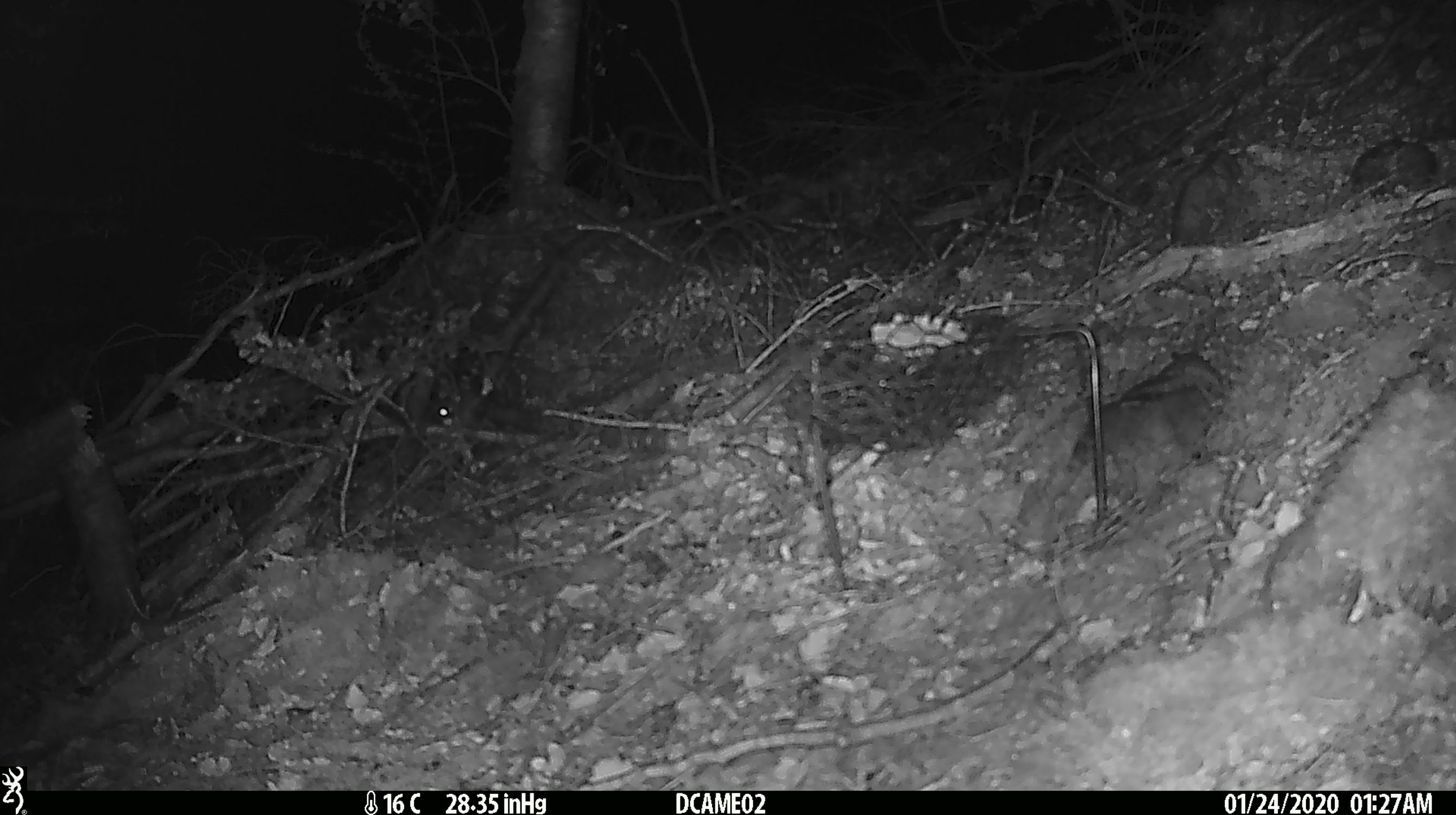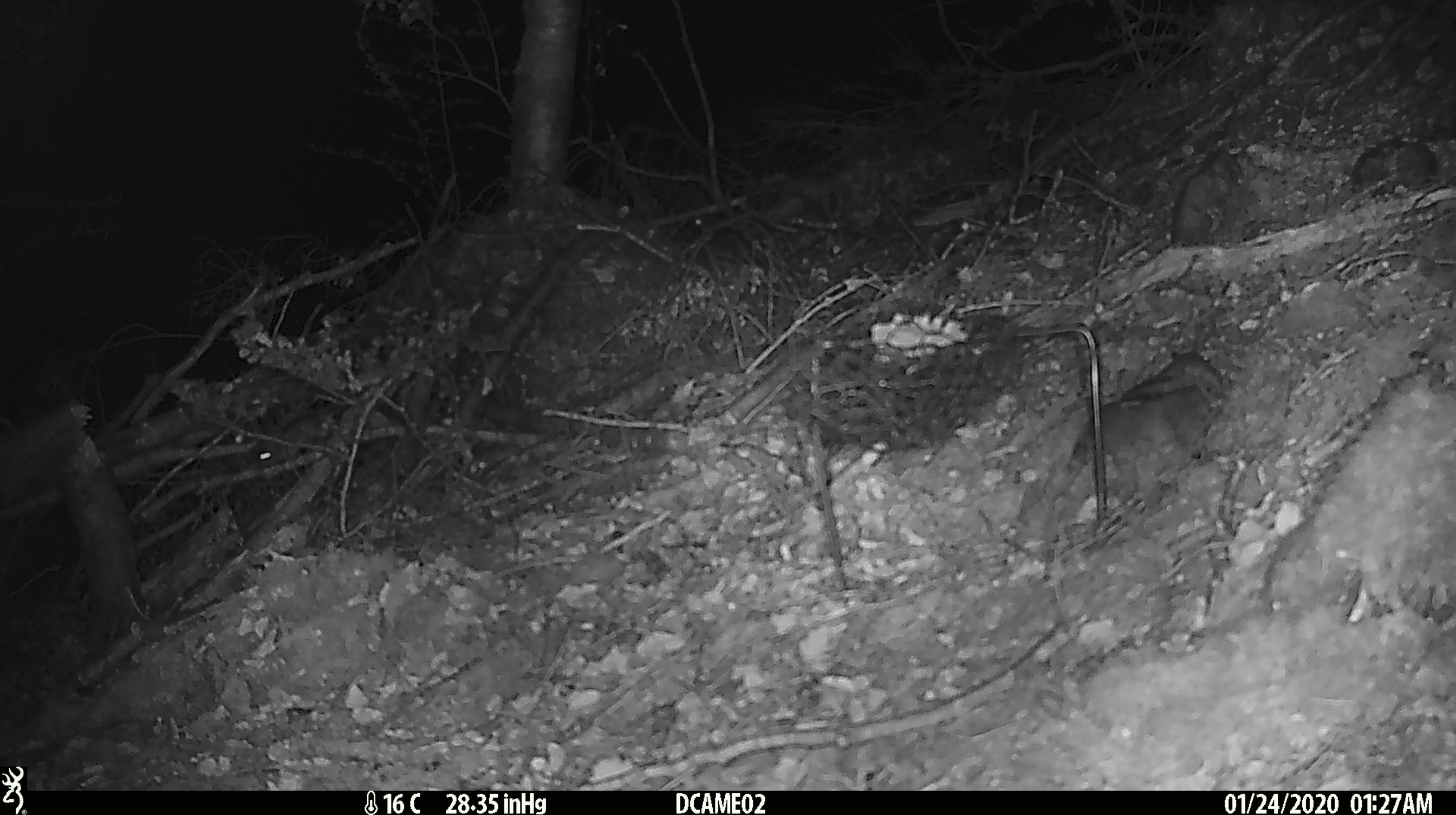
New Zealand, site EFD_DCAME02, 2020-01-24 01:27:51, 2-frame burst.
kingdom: Animalia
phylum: Chordata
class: Mammalia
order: Rodentia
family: Muridae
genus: Mus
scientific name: Mus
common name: mouse